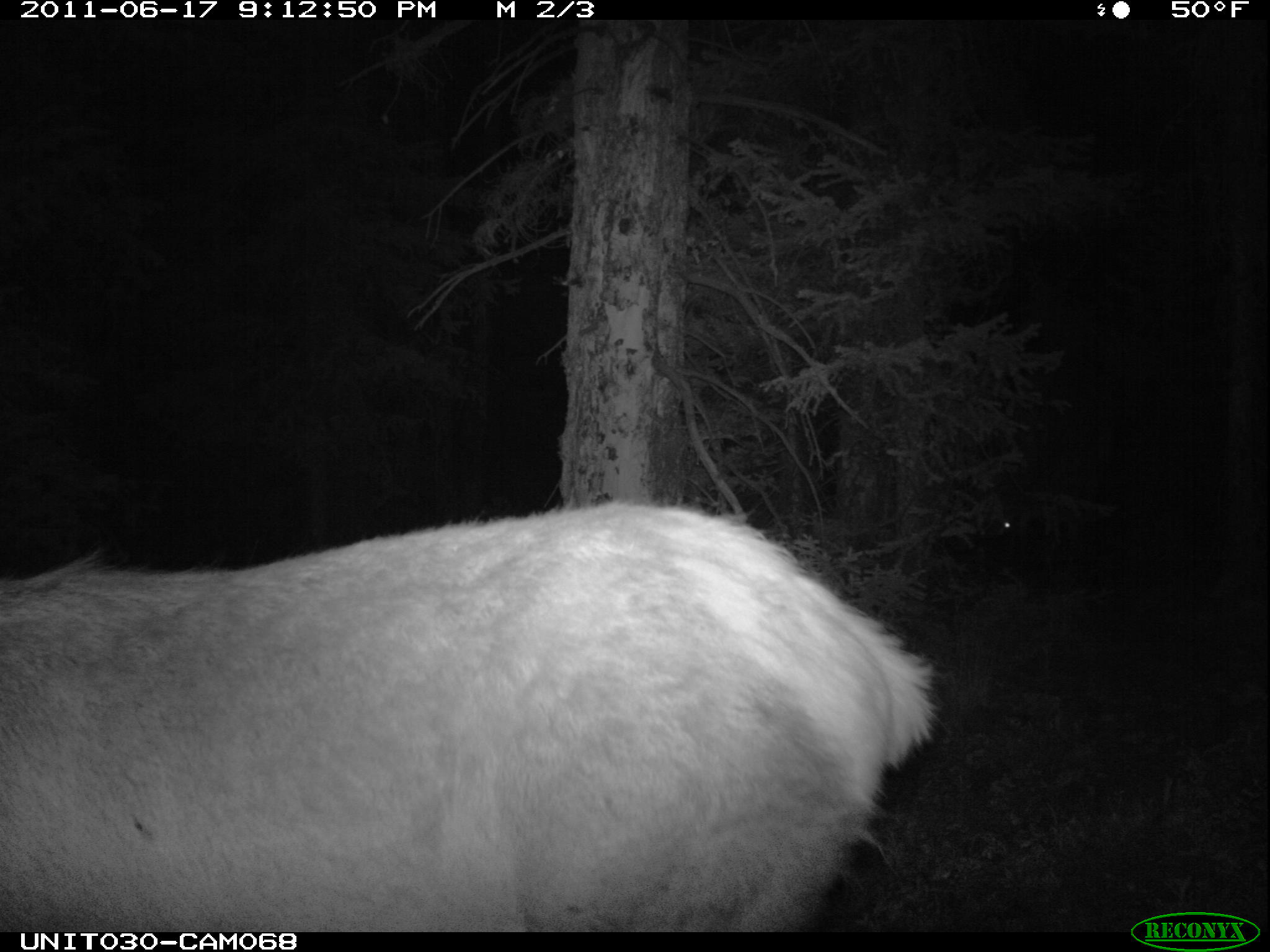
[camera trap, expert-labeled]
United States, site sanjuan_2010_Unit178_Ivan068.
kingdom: Animalia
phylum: Chordata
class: Mammalia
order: Artiodactyla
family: Cervidae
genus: Cervus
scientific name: Cervus elaphus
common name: red deer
Cervus elaphus (red deer).